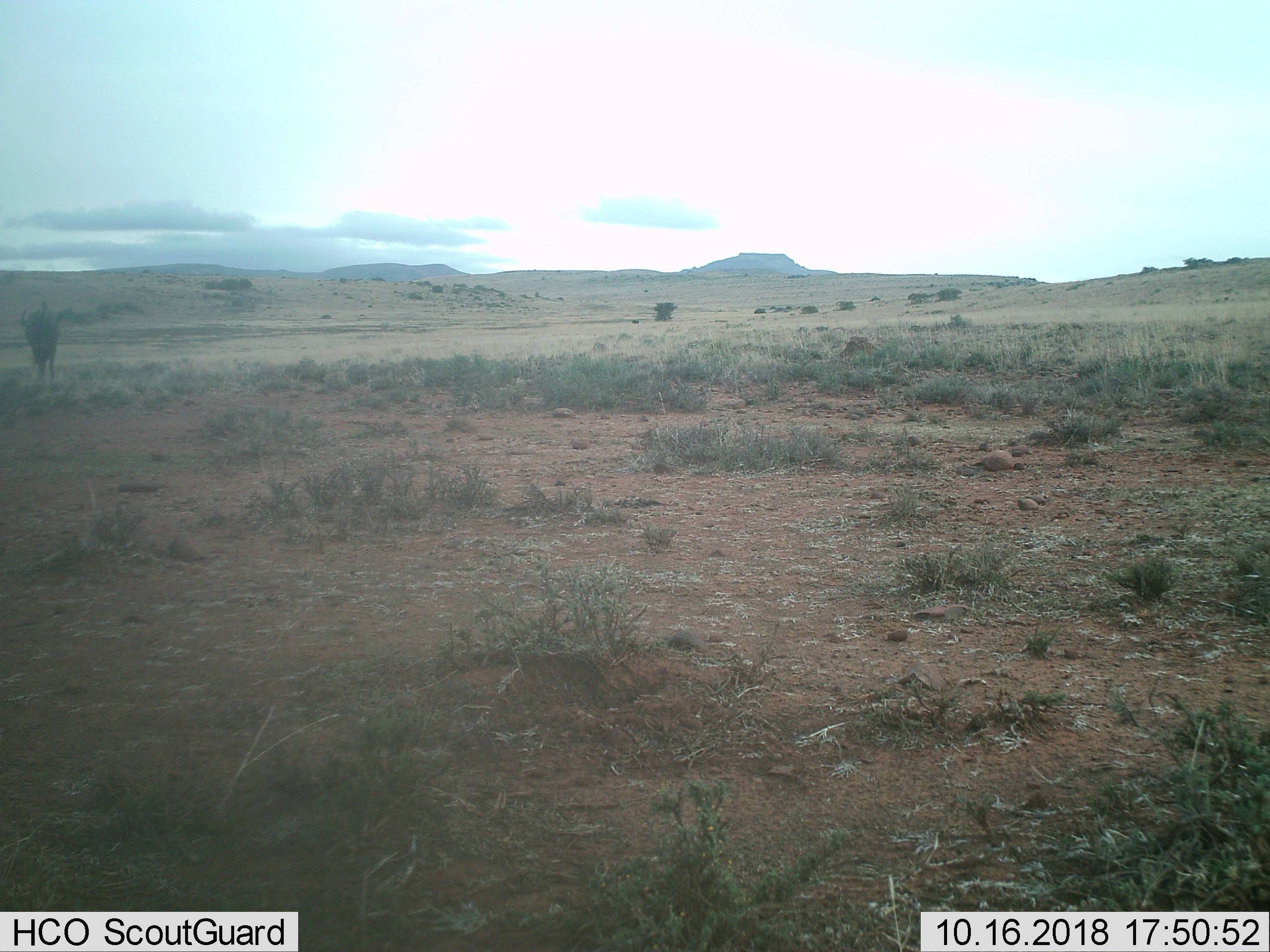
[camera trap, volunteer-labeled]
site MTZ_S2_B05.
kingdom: Animalia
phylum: Chordata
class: Mammalia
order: Artiodactyla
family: Bovidae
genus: Connochaetes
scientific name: Connochaetes gnou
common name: black wildebeest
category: wildebeestblack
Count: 1.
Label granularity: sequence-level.